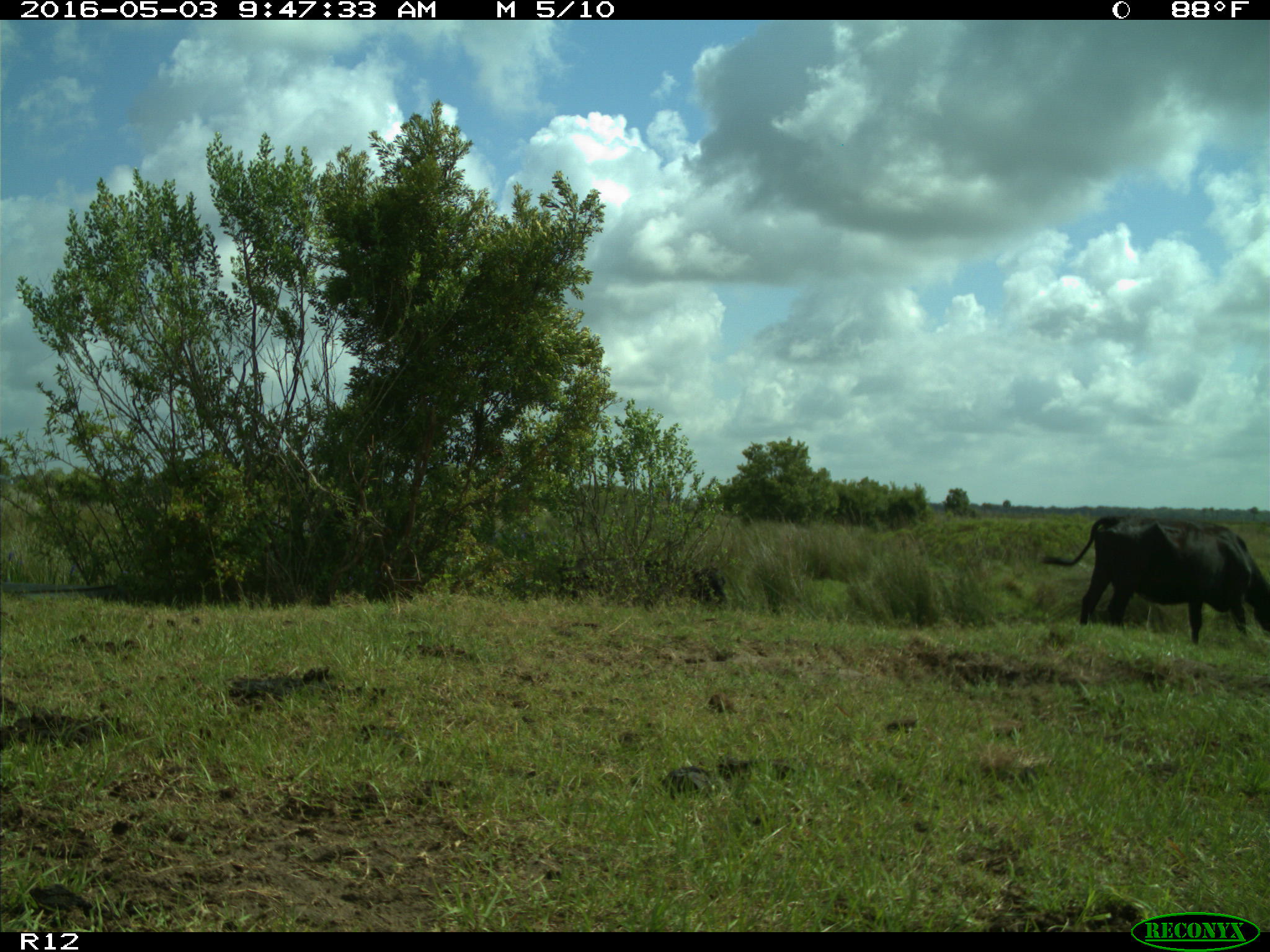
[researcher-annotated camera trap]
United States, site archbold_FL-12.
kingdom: Animalia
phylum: Chordata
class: Mammalia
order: Artiodactyla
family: Bovidae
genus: Bos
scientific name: Bos taurus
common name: domestic cow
Bos taurus (domestic cow).